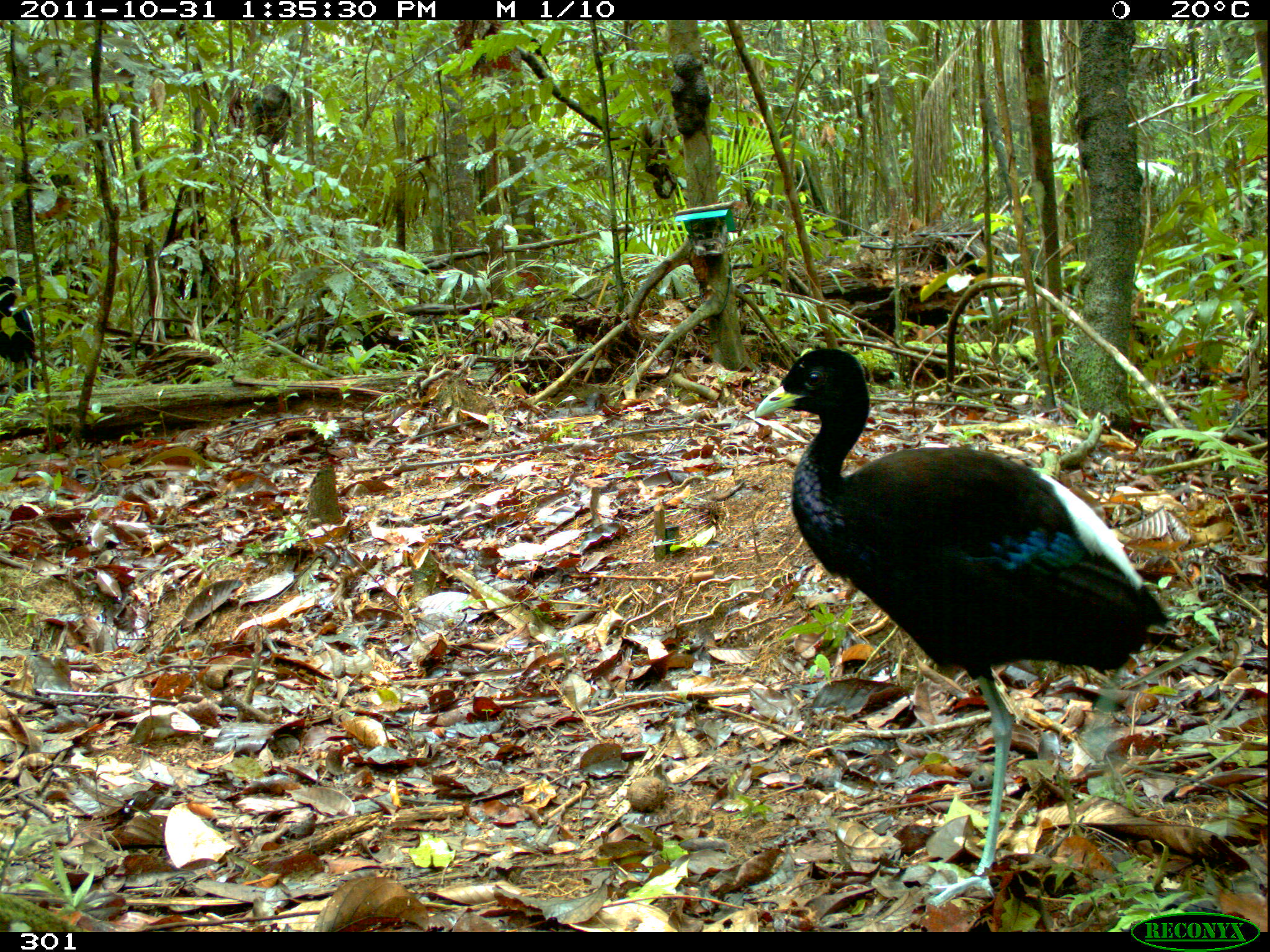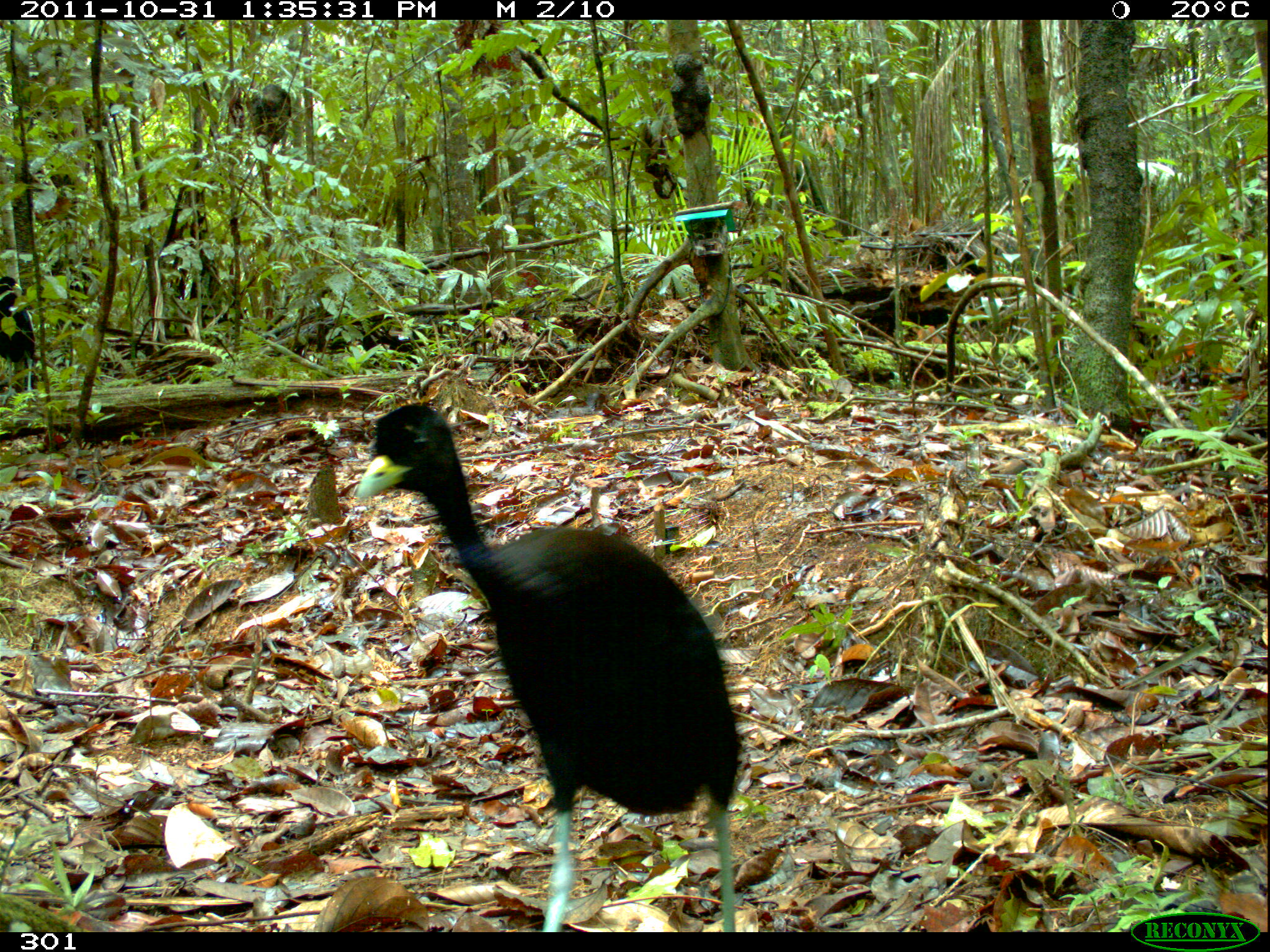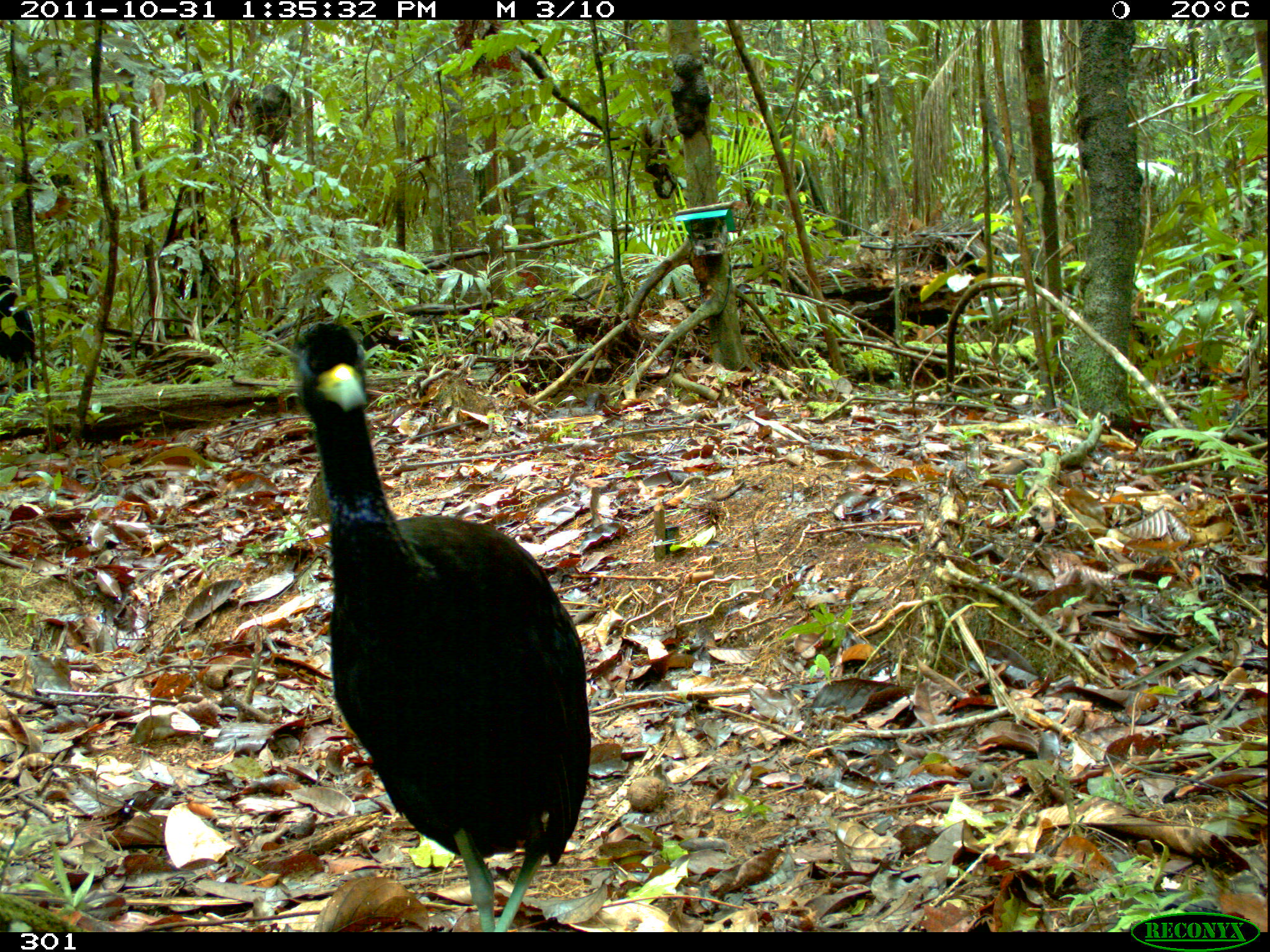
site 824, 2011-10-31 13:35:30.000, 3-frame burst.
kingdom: Animalia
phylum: Chordata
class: Aves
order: Gruiformes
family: Psophiidae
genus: Psophia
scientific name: Psophia leucoptera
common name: pale-winged trumpeter